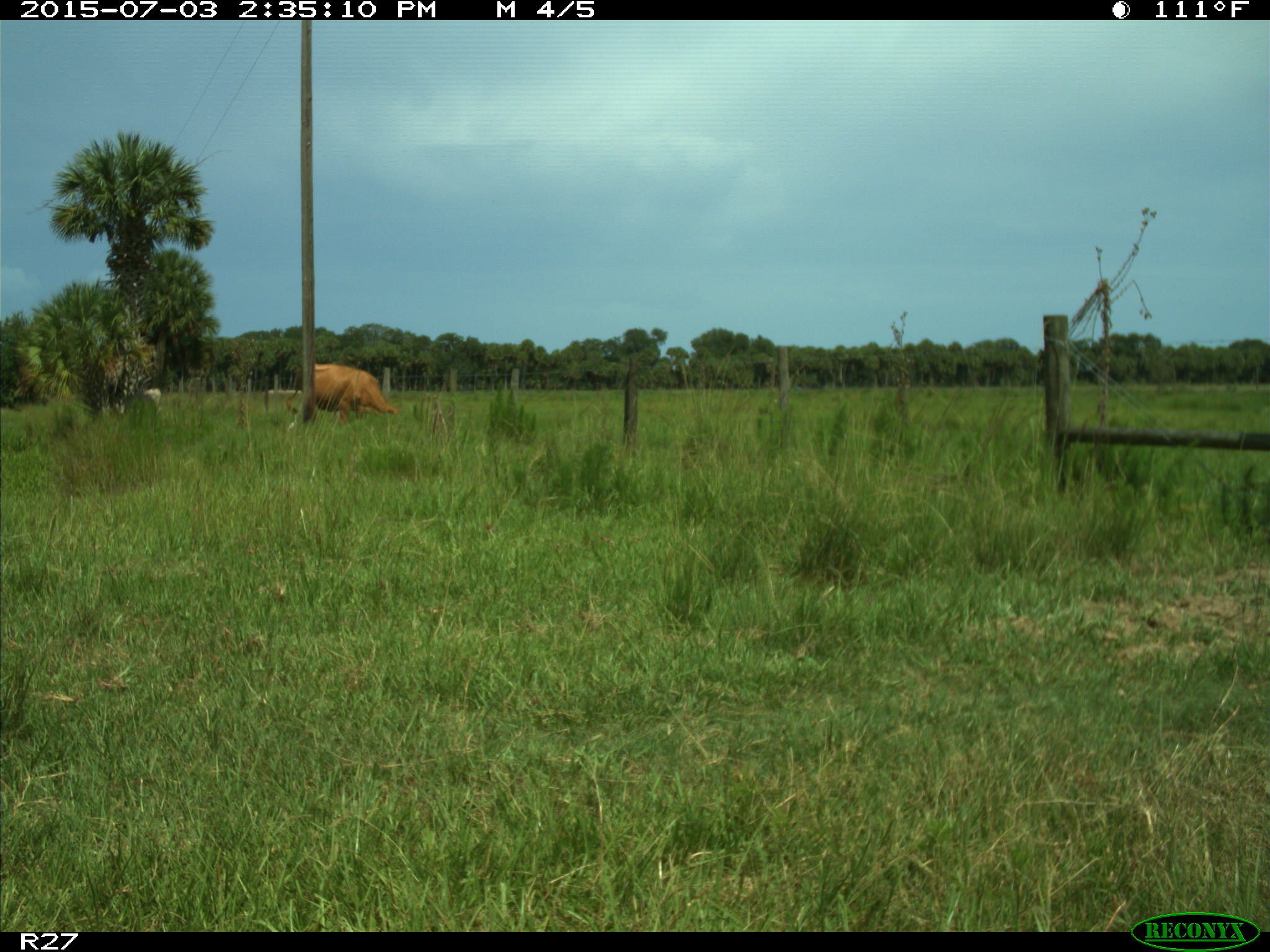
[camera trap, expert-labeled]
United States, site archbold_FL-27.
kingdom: Animalia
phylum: Chordata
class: Mammalia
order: Artiodactyla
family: Bovidae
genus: Bos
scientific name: Bos taurus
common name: domestic cow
Bos taurus (domestic cow).